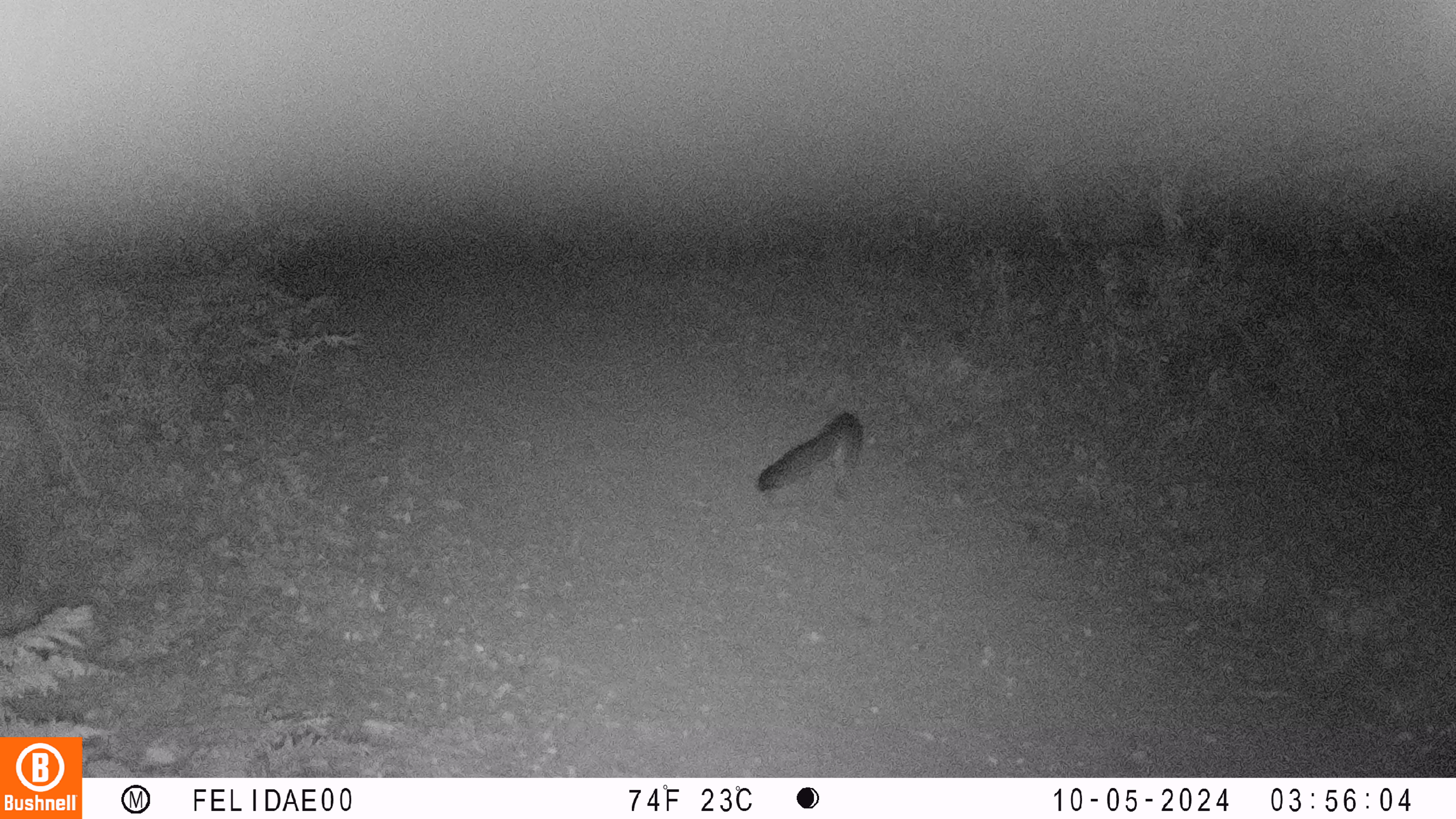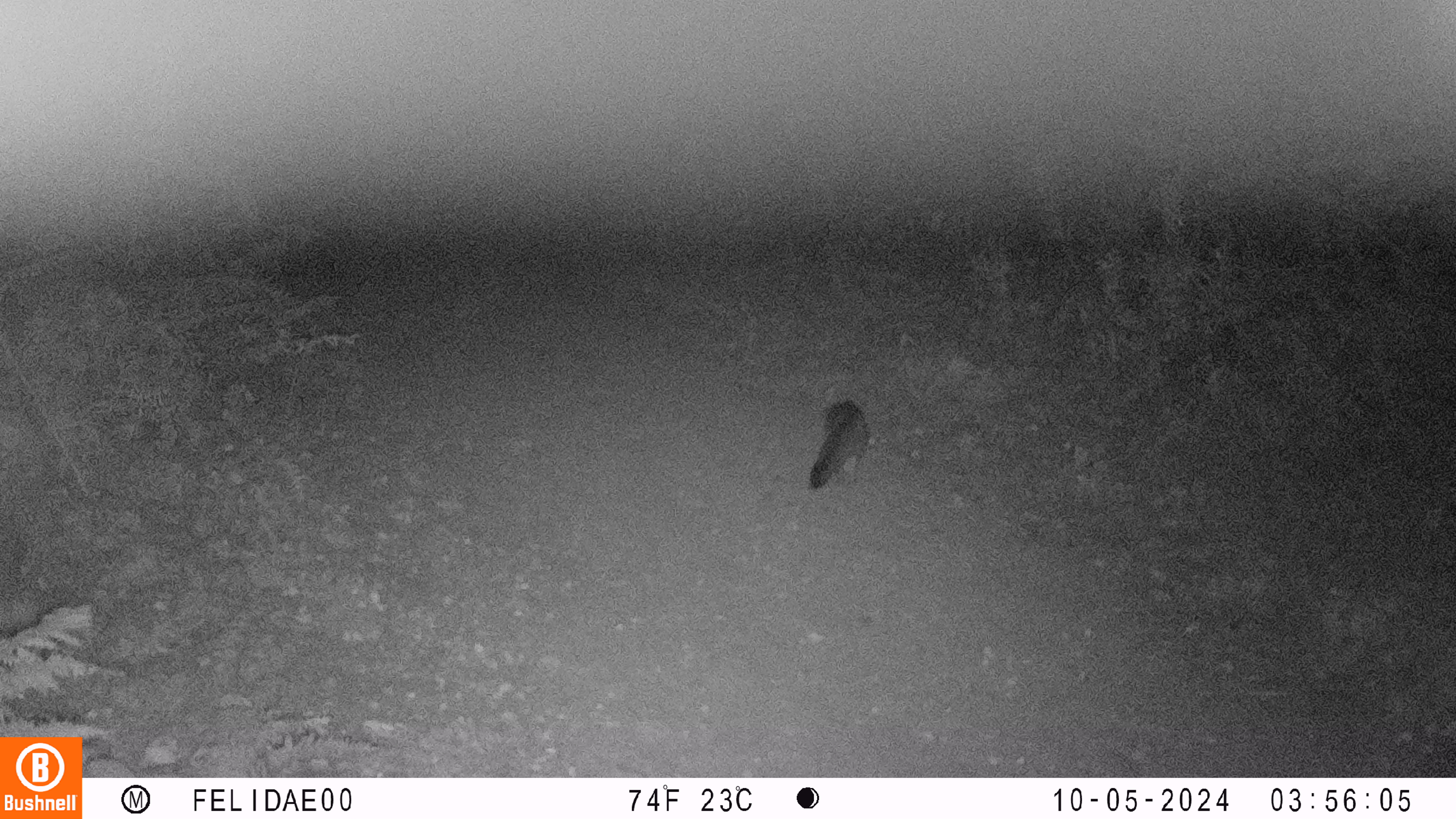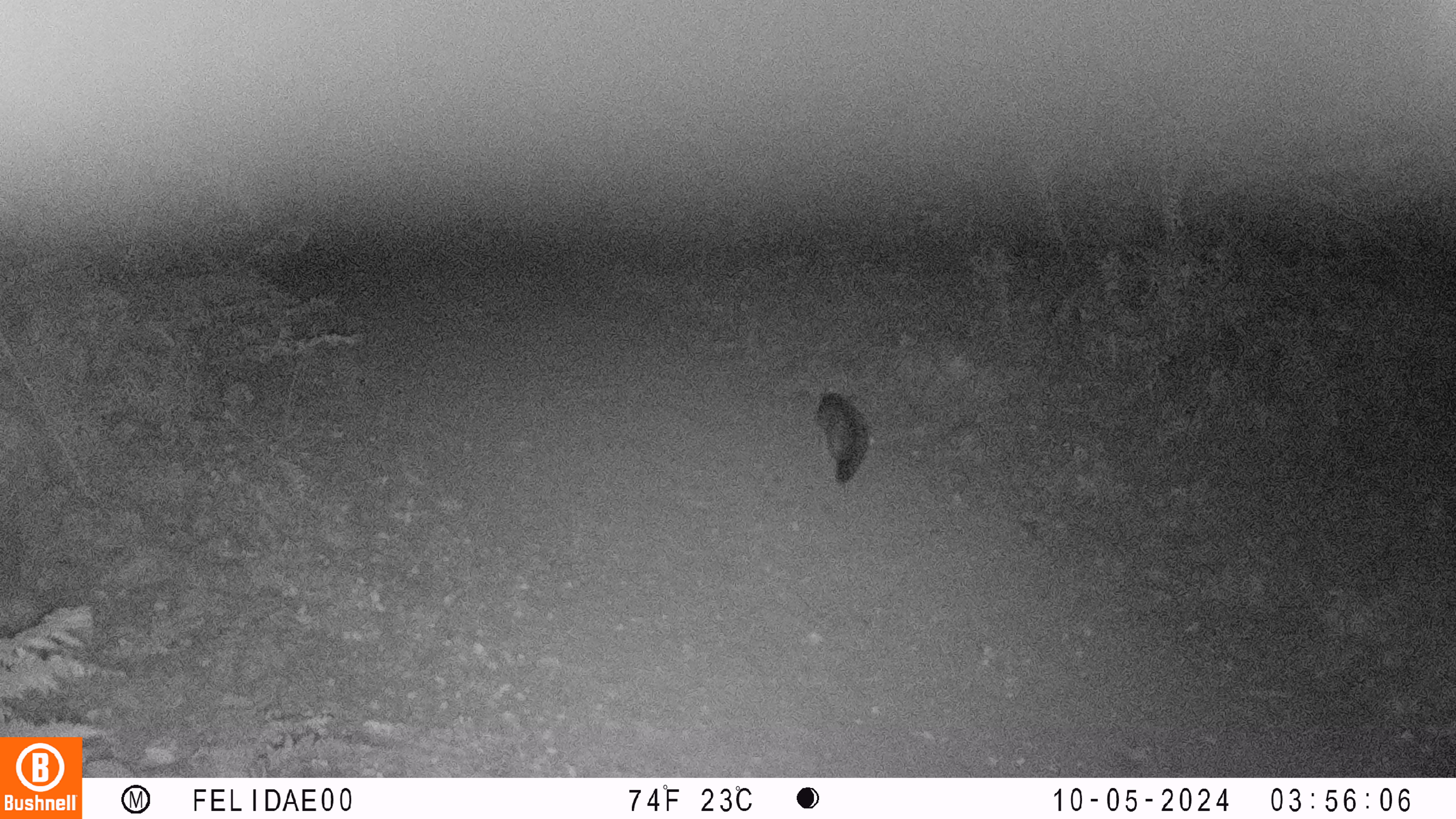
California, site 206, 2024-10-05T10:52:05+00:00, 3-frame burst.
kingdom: Animalia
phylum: Chordata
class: Mammalia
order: Carnivora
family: Canidae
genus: Urocyon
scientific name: Urocyon cinereoargenteus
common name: gray fox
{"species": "gray fox (Urocyon cinereoargenteus)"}